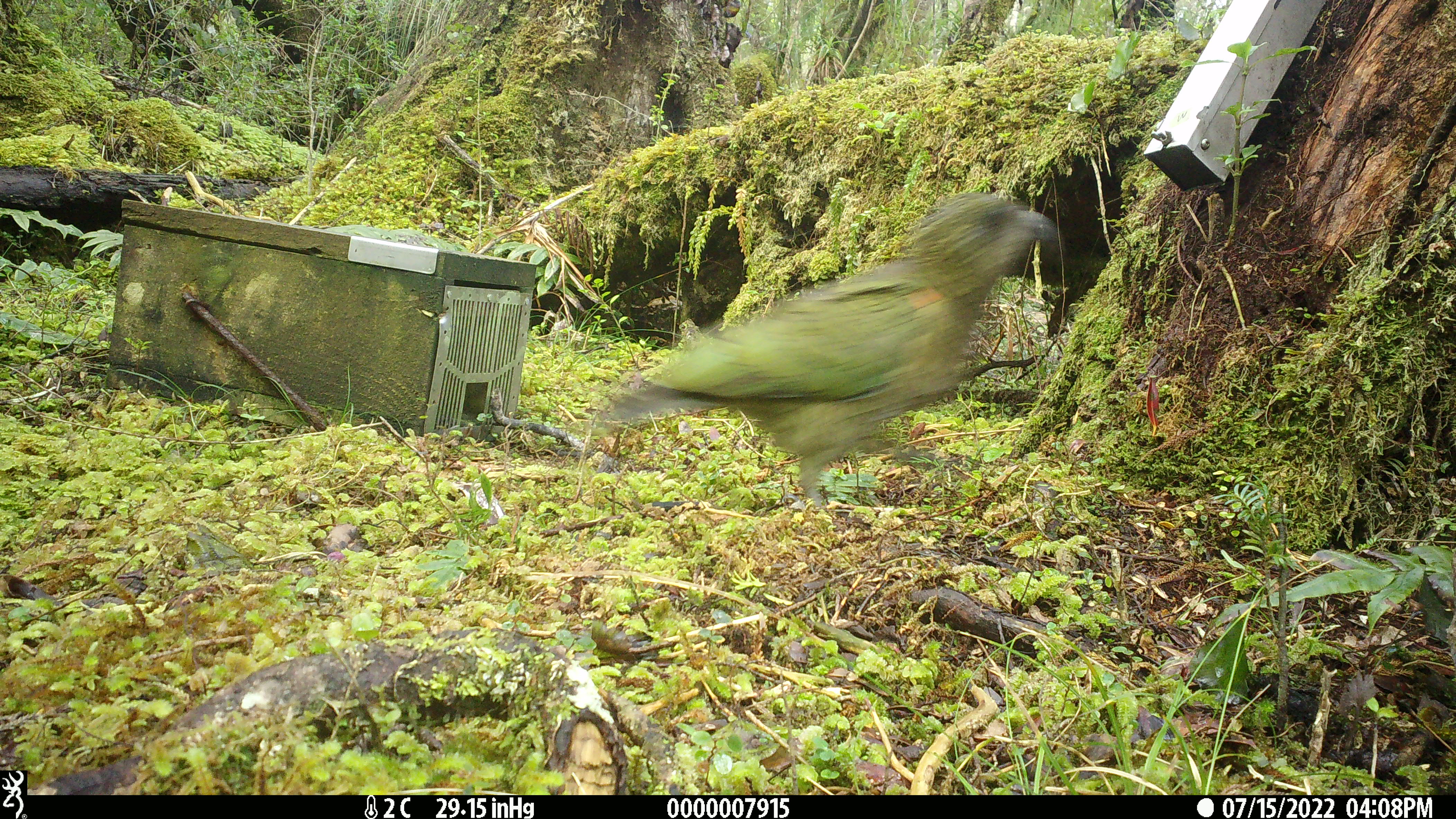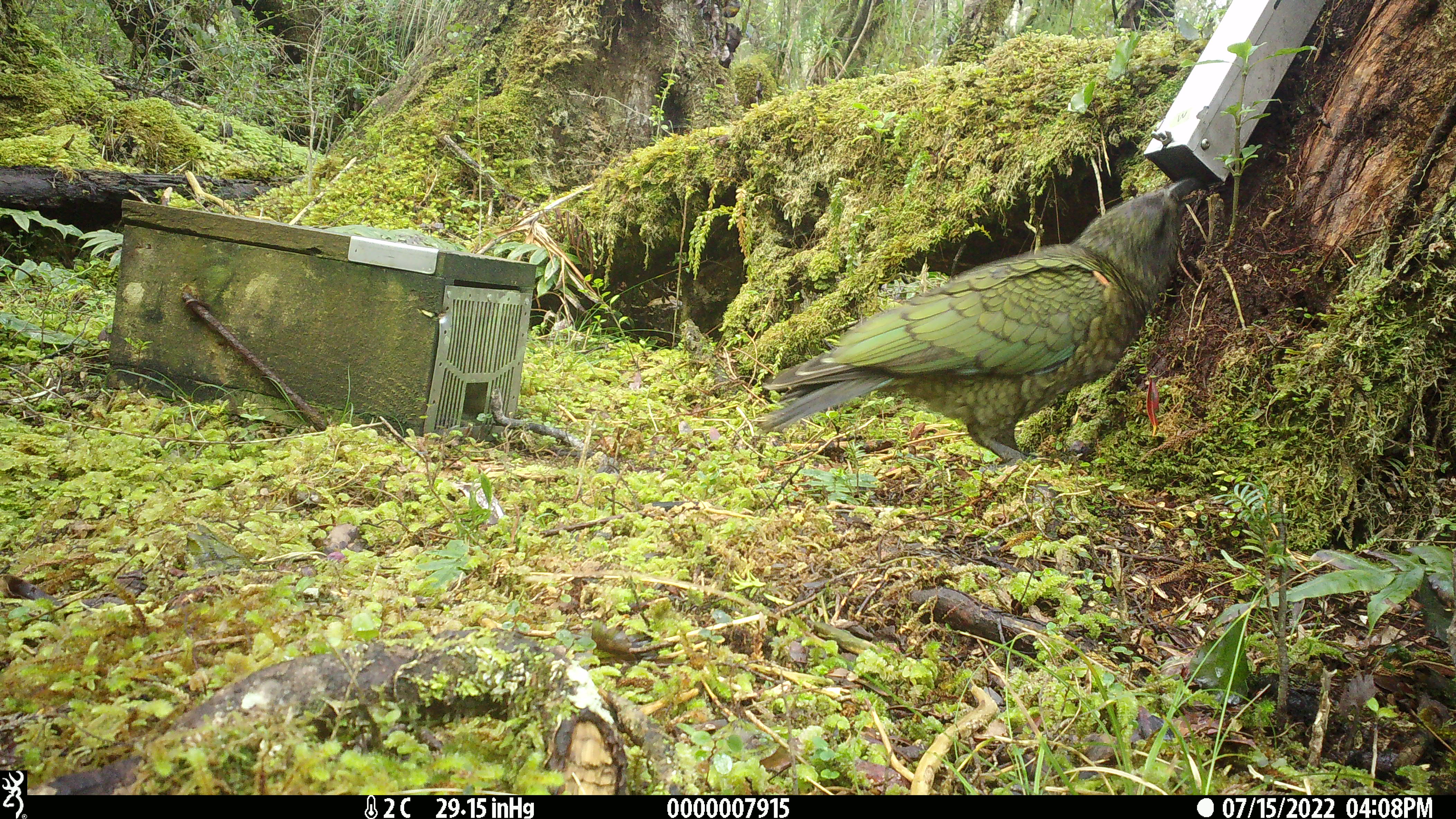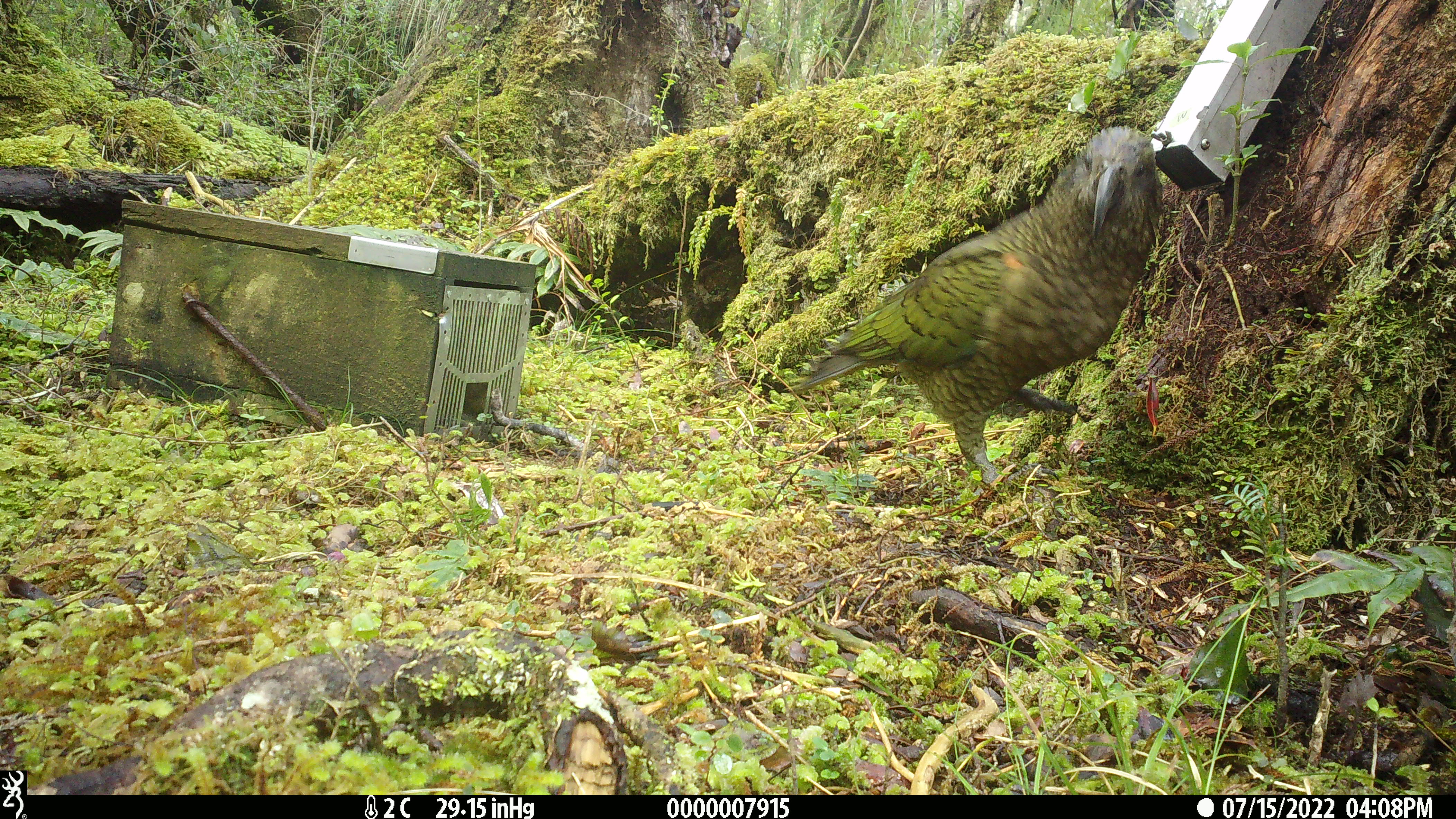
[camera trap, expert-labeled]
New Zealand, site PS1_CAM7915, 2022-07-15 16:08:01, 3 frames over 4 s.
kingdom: Animalia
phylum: Chordata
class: Aves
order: Psittaciformes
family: Strigopidae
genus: Nestor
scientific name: Nestor notabilis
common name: kea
Kea (Nestor notabilis).